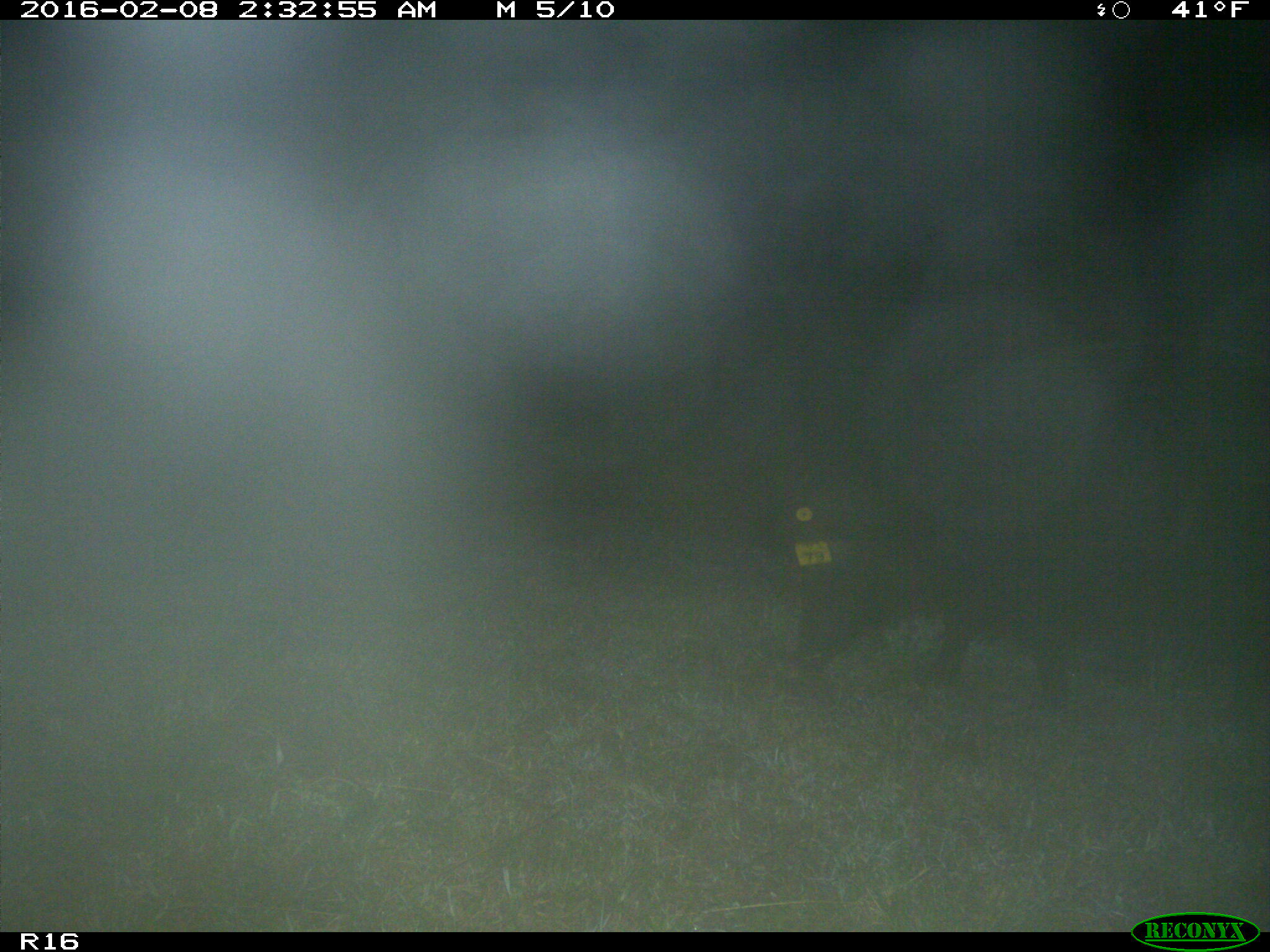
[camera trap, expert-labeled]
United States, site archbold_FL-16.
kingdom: Animalia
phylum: Chordata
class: Mammalia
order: Artiodactyla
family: Suidae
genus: Sus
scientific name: Sus scrofa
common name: wild boar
Sus scrofa (wild boar).